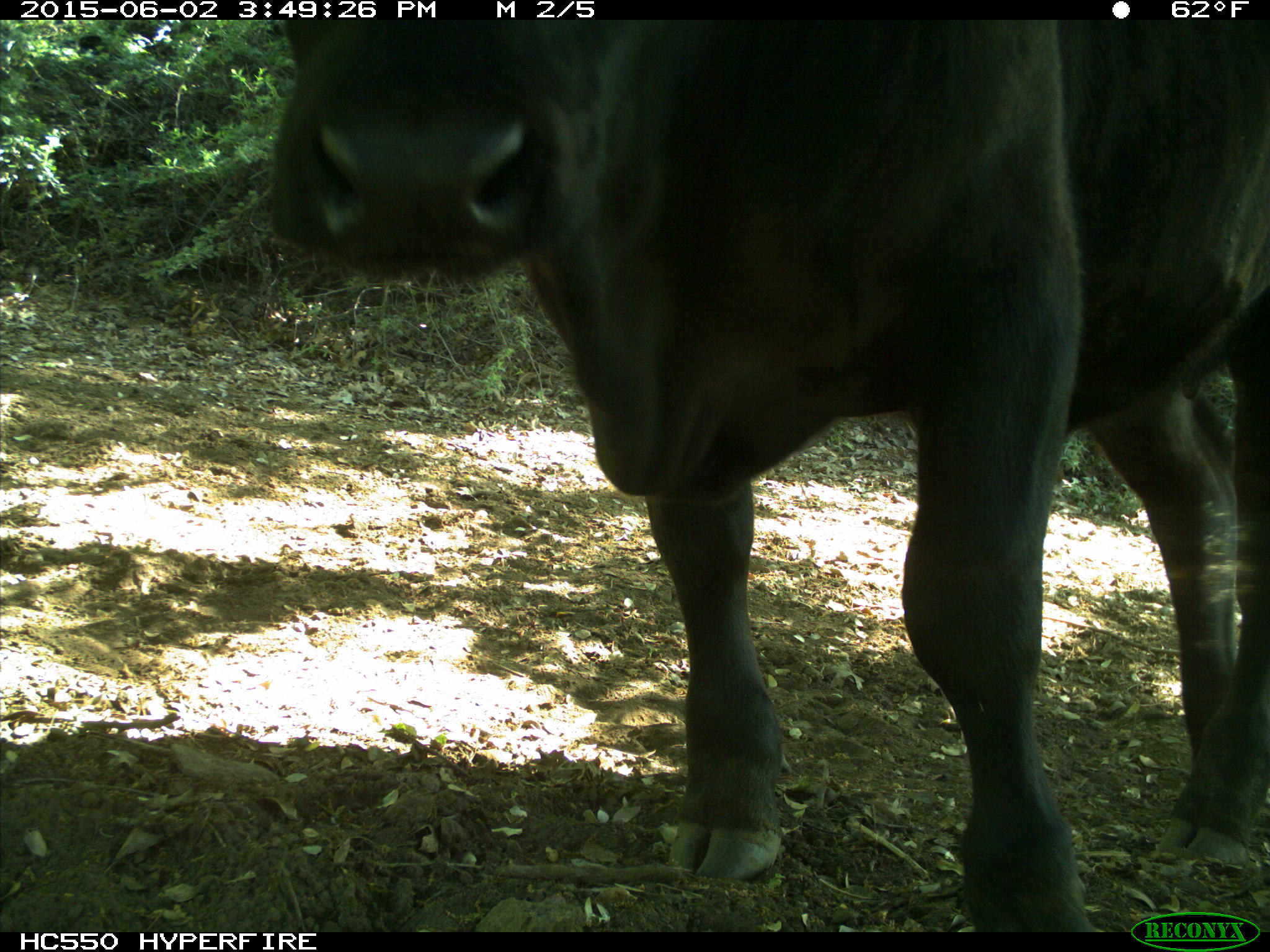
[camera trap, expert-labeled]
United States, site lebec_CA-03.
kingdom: Animalia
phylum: Chordata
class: Mammalia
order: Artiodactyla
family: Bovidae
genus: Bos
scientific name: Bos taurus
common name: domestic cow